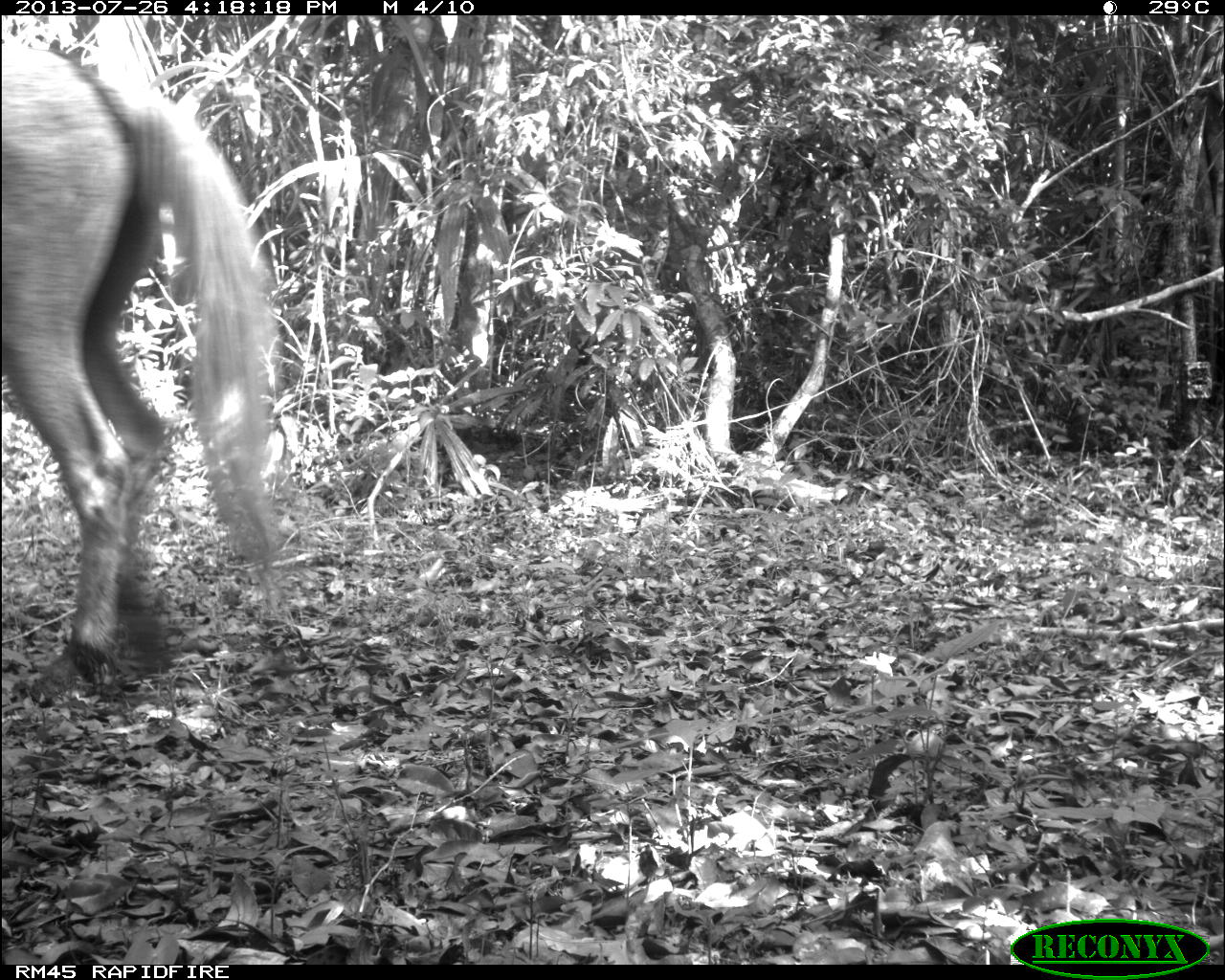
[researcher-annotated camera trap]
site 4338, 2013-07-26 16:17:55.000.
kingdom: Animalia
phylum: Chordata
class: Mammalia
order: Perissodactyla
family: Equidae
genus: Equus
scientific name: Equus ferus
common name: wild horse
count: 1